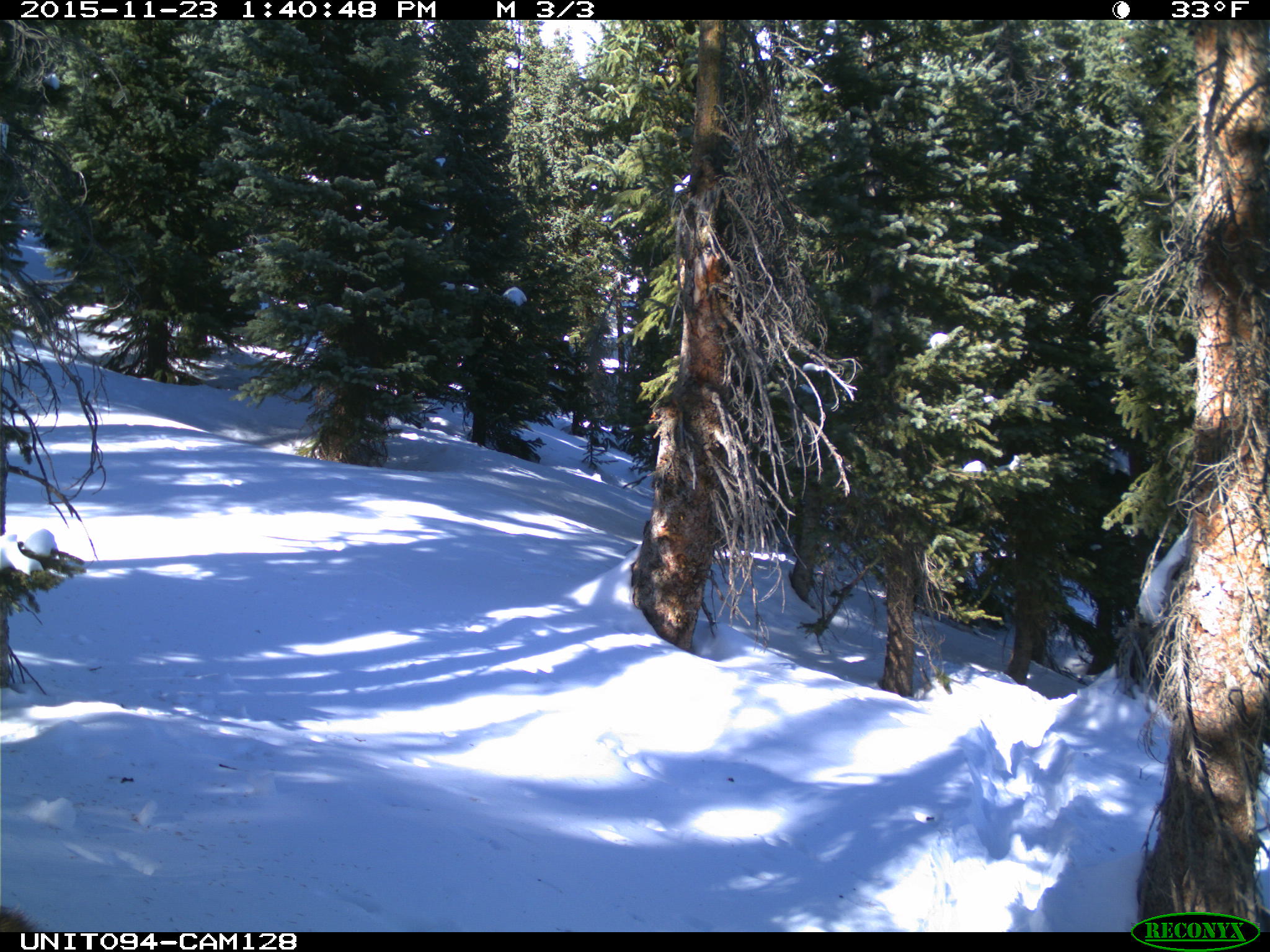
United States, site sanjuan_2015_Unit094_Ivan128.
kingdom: Animalia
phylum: Chordata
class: Mammalia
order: Artiodactyla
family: Cervidae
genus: Cervus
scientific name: Cervus elaphus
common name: red deer